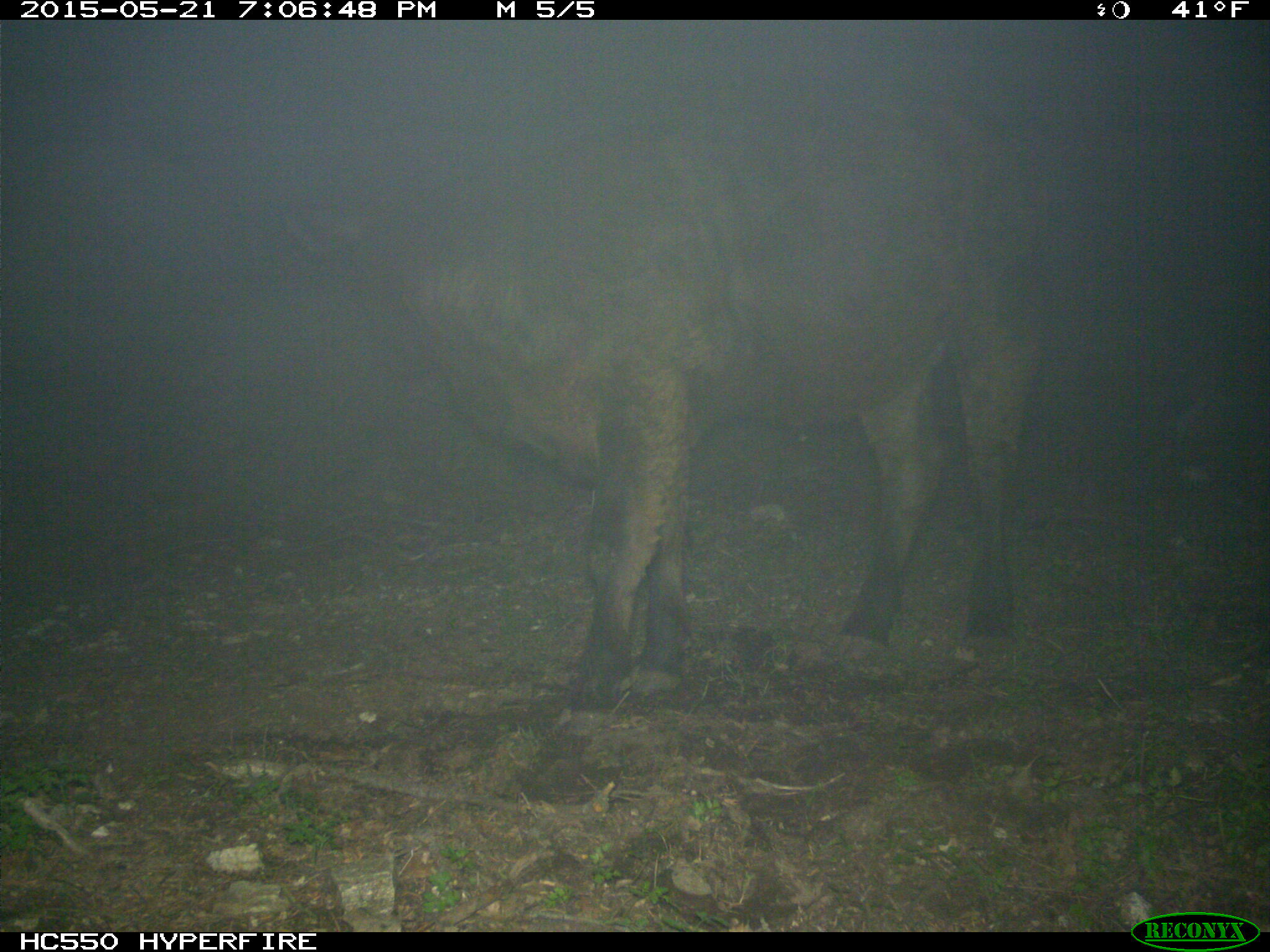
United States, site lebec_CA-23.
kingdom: Animalia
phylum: Chordata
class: Mammalia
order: Artiodactyla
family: Bovidae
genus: Bos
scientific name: Bos taurus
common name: domestic cow